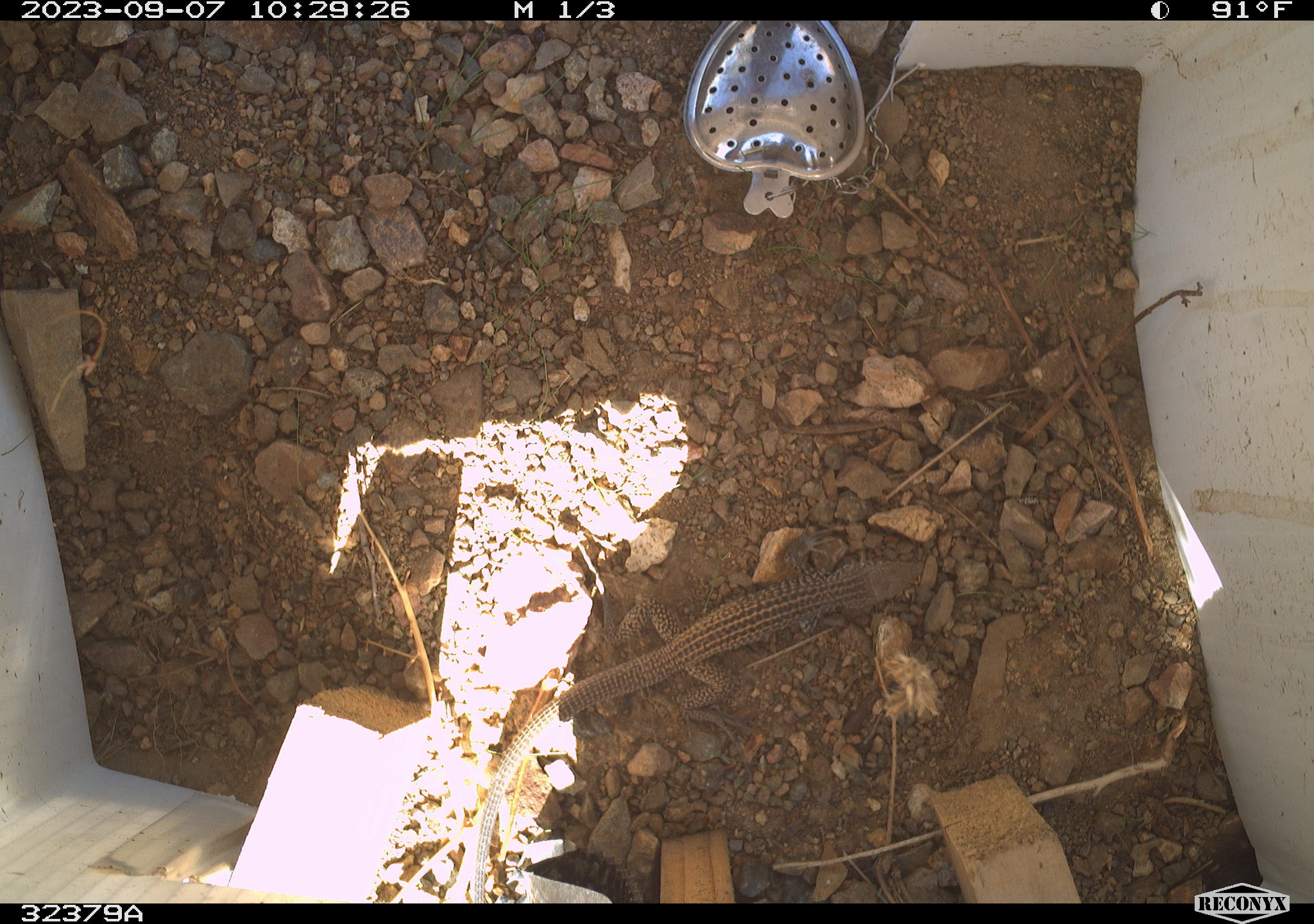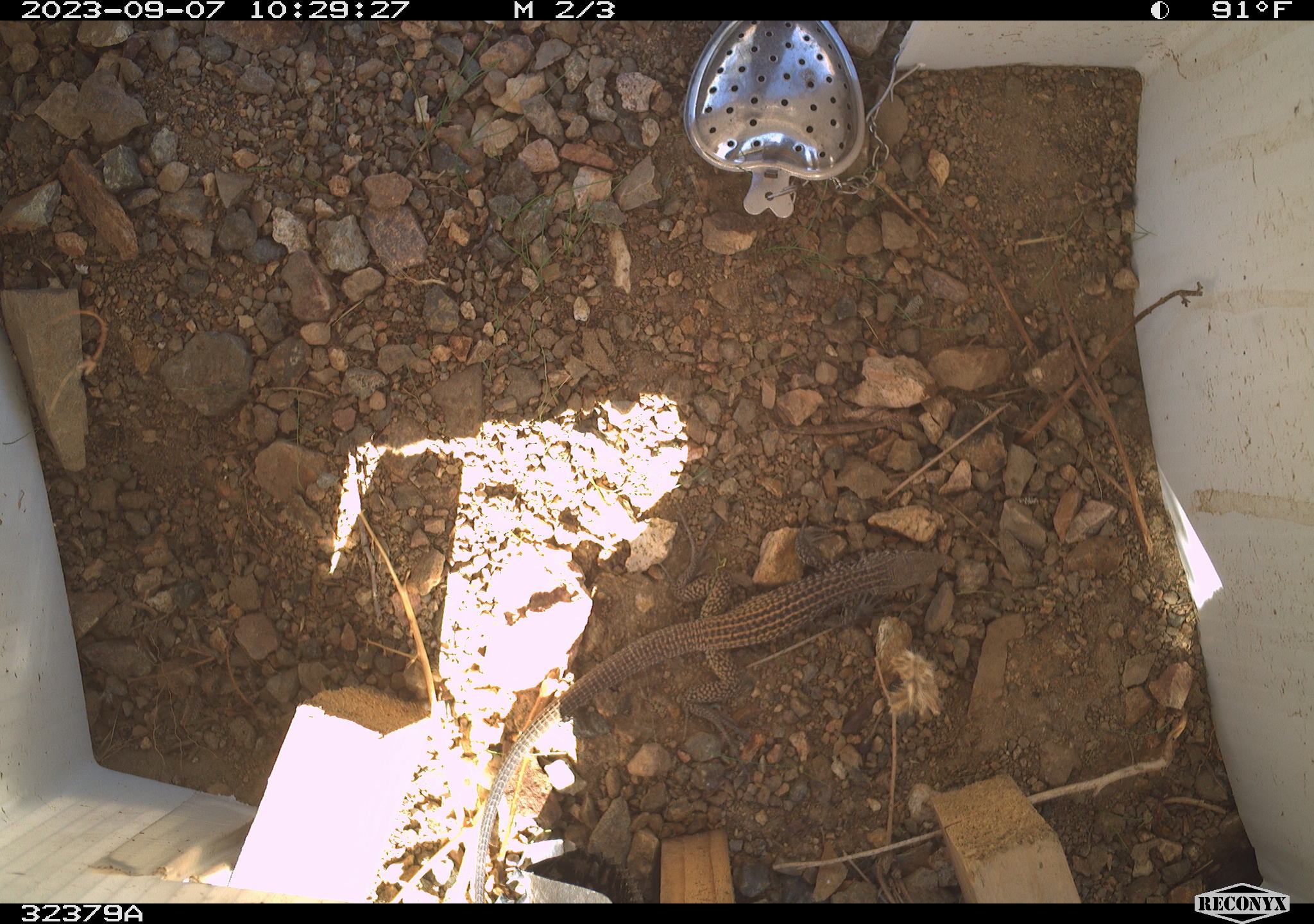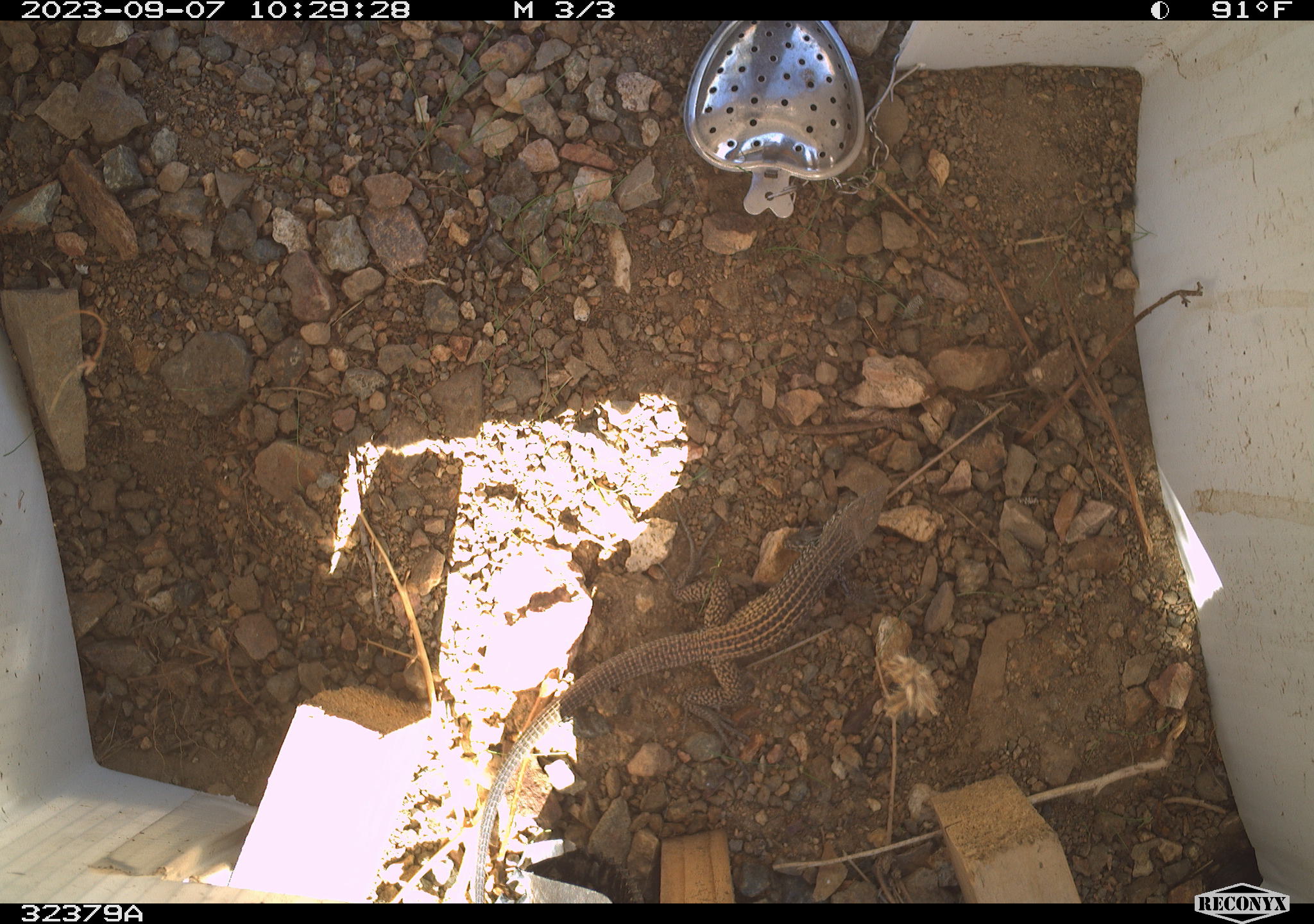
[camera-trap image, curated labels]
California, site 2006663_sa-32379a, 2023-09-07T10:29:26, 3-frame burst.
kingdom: Animalia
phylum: Chordata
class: Reptilia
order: Squamata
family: Teiidae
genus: Aspidoscelis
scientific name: Aspidoscelis tigris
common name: western whiptail